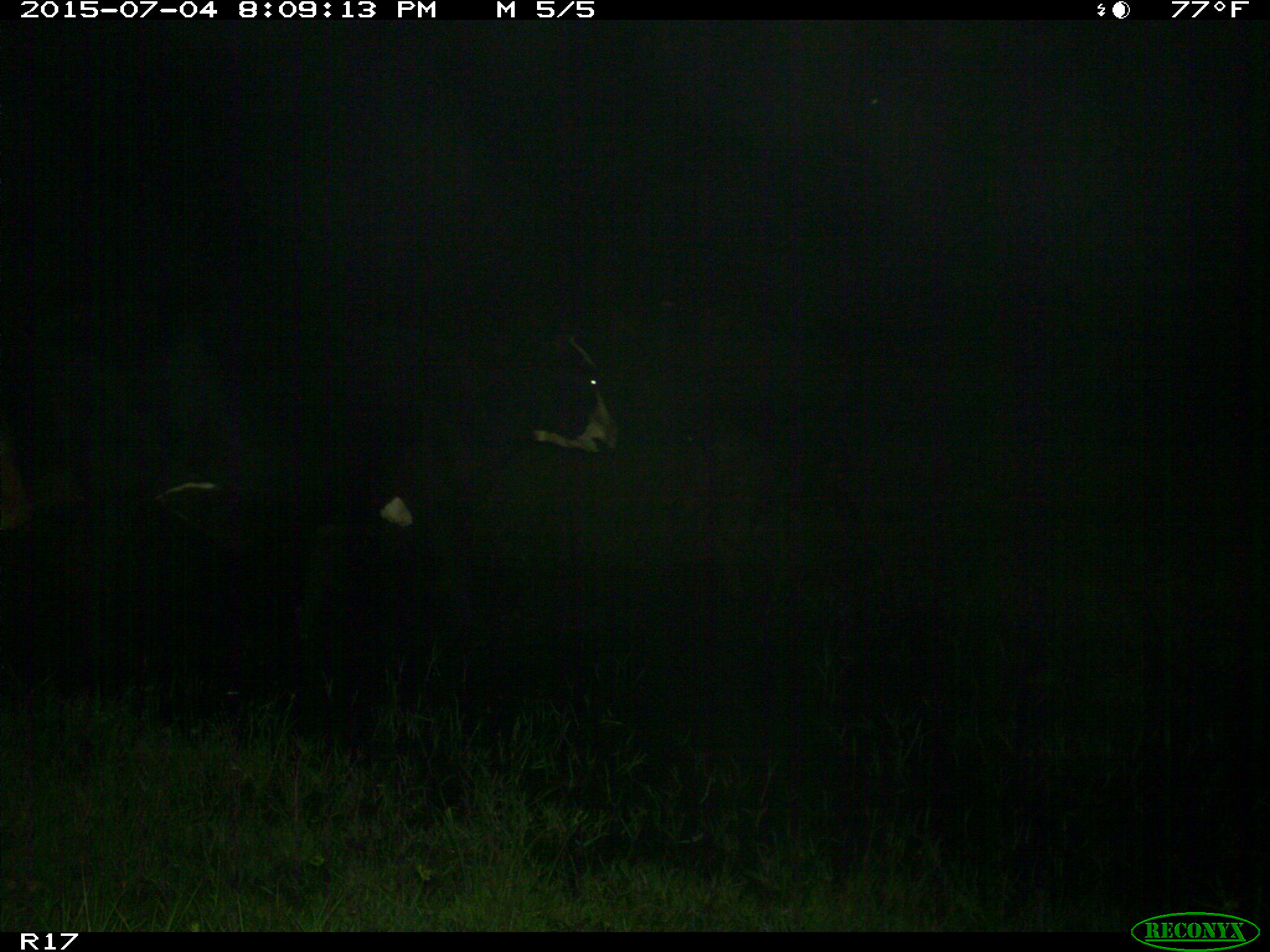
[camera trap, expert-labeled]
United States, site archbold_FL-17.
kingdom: Animalia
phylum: Chordata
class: Mammalia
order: Artiodactyla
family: Bovidae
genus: Bos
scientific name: Bos taurus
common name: domestic cow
Bos taurus (domestic cow).